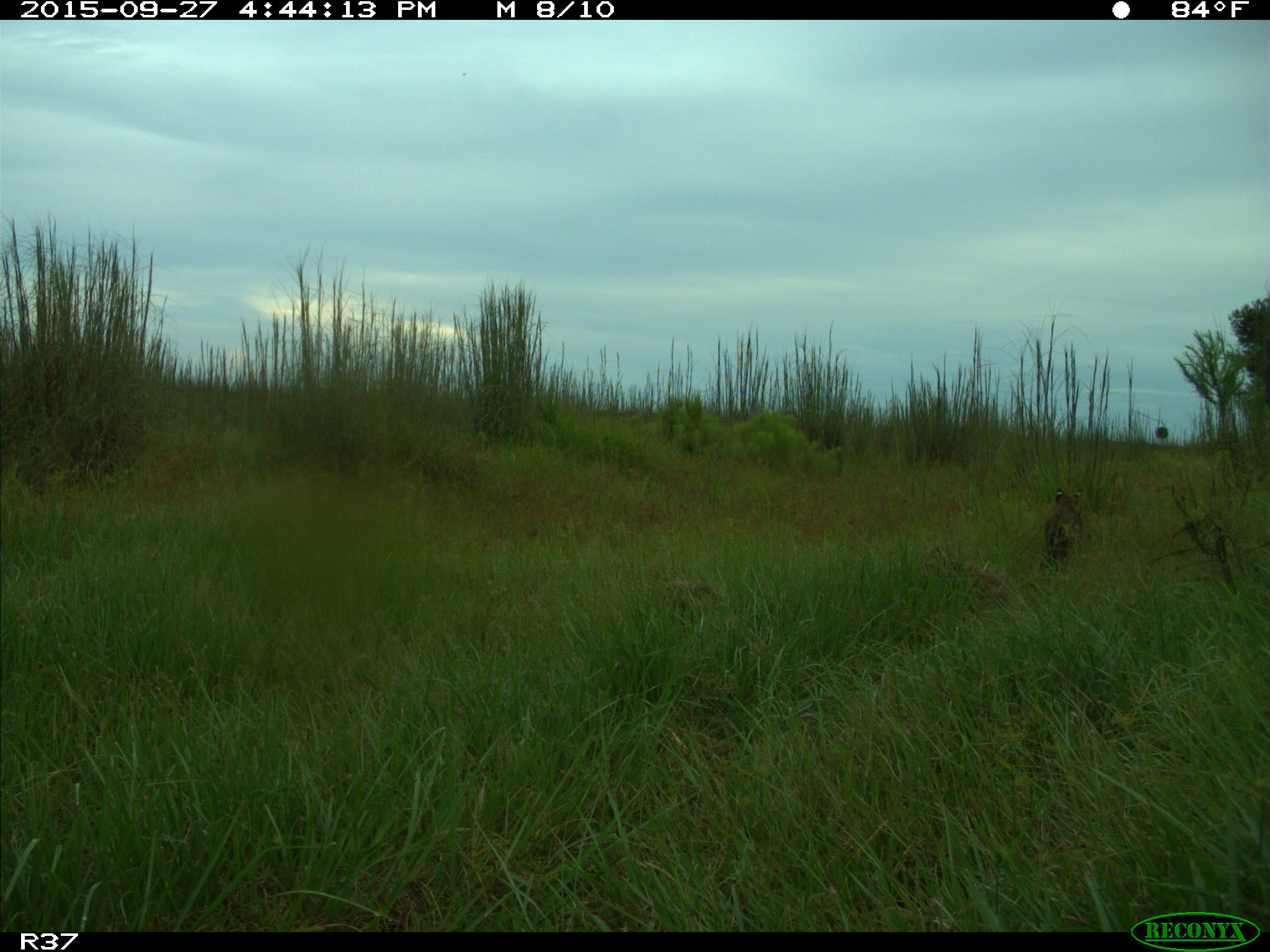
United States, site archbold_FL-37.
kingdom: Animalia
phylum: Chordata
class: Mammalia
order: Carnivora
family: Felidae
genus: Lynx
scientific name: Lynx rufus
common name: bobcat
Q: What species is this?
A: Lynx rufus (bobcat).